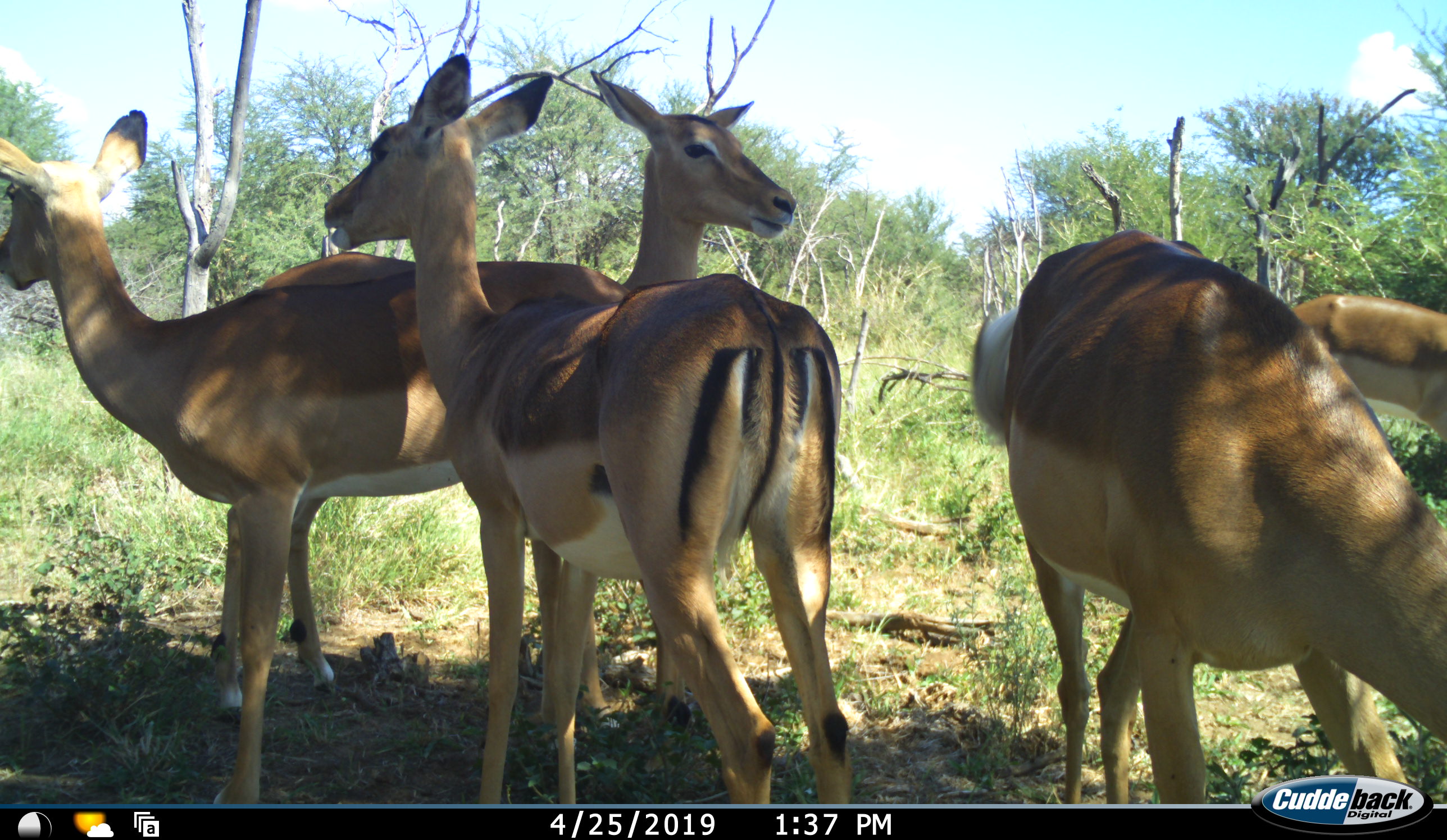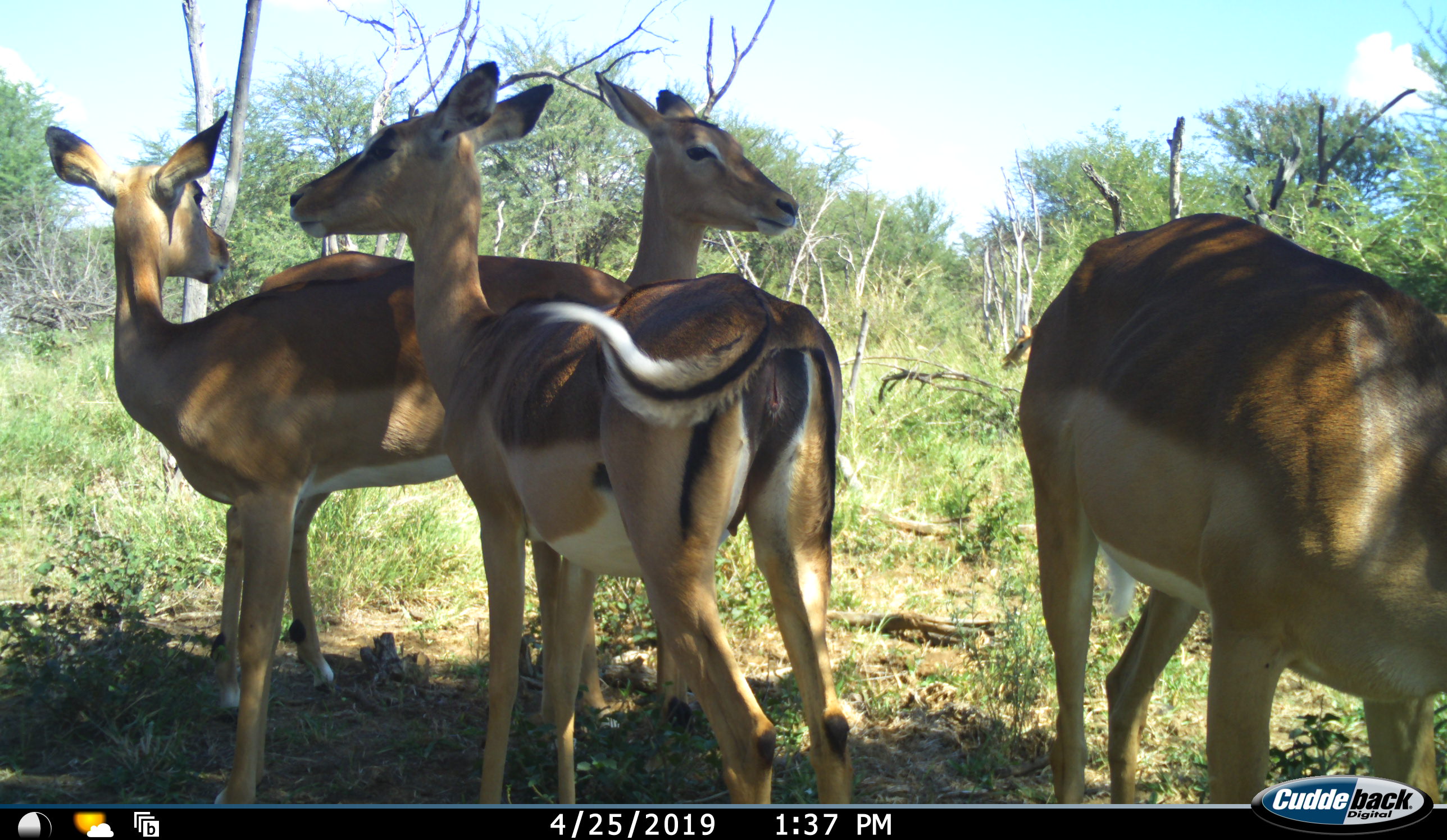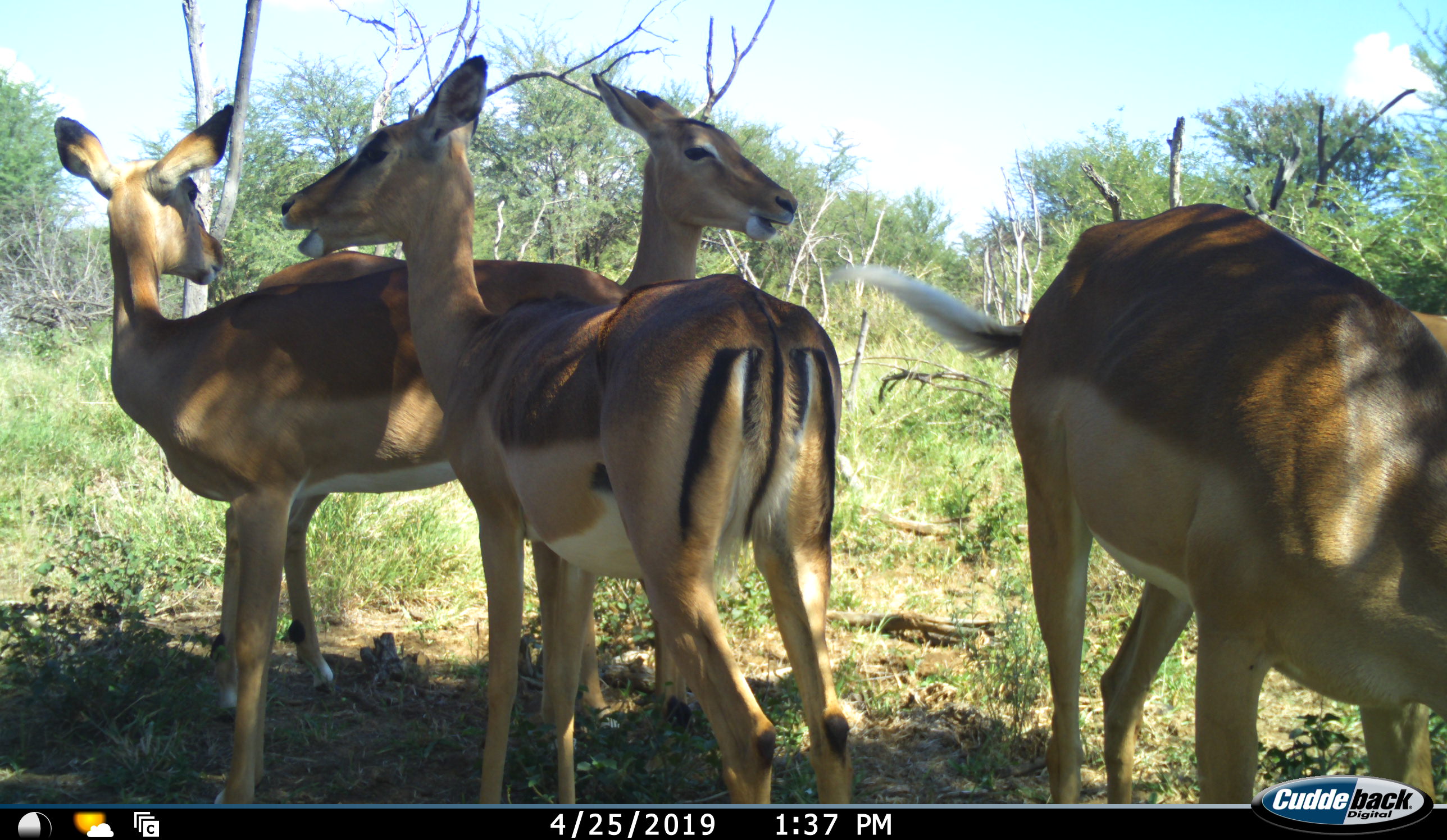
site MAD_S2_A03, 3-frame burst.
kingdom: Animalia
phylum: Chordata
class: Mammalia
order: Artiodactyla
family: Bovidae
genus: Aepyceros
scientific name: Aepyceros melampus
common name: impala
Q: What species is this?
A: Impala (Aepyceros melampus).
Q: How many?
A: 5.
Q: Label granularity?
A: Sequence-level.